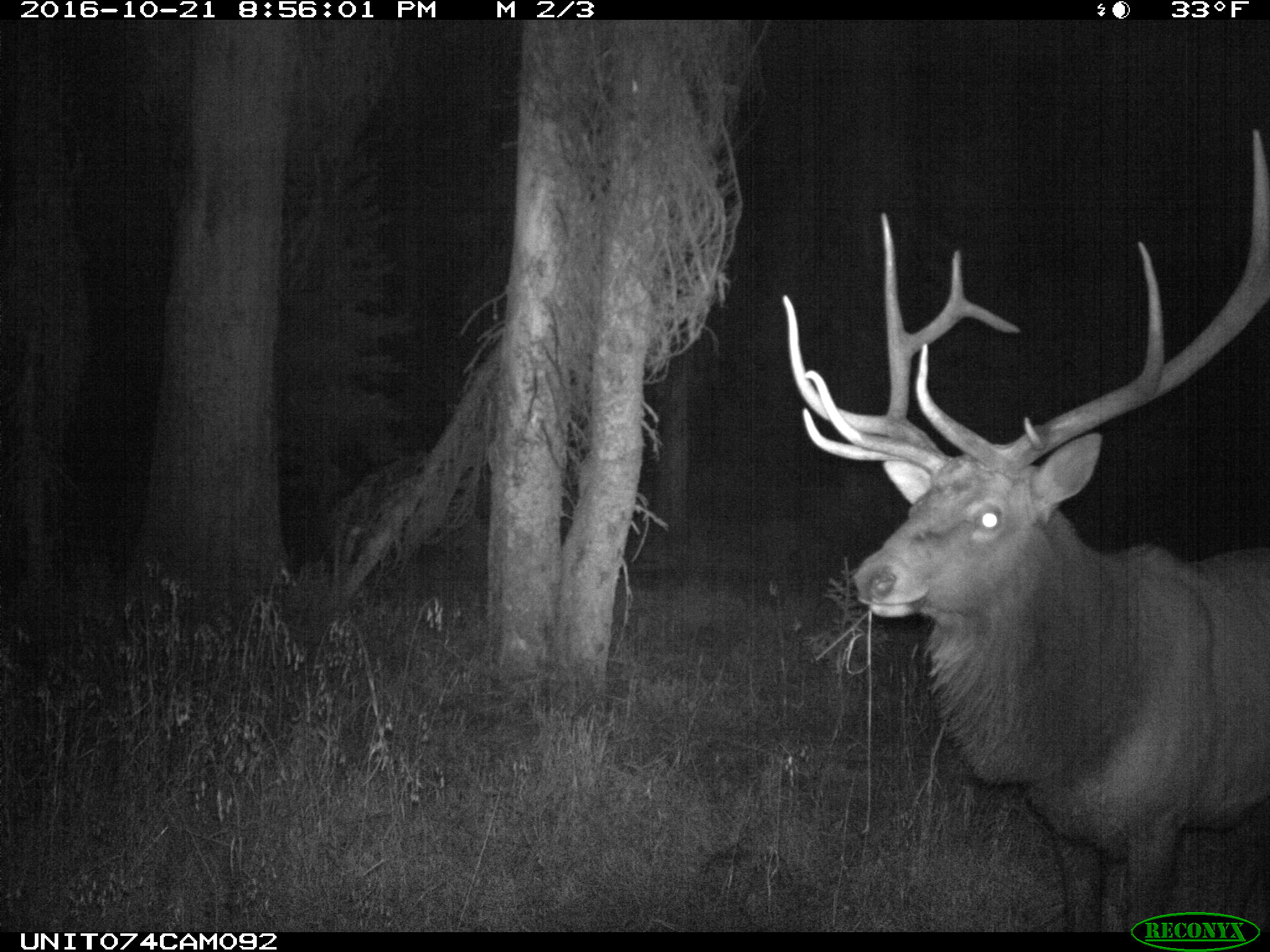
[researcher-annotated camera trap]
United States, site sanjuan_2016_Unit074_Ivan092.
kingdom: Animalia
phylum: Chordata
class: Mammalia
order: Artiodactyla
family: Cervidae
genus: Cervus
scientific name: Cervus elaphus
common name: red deer